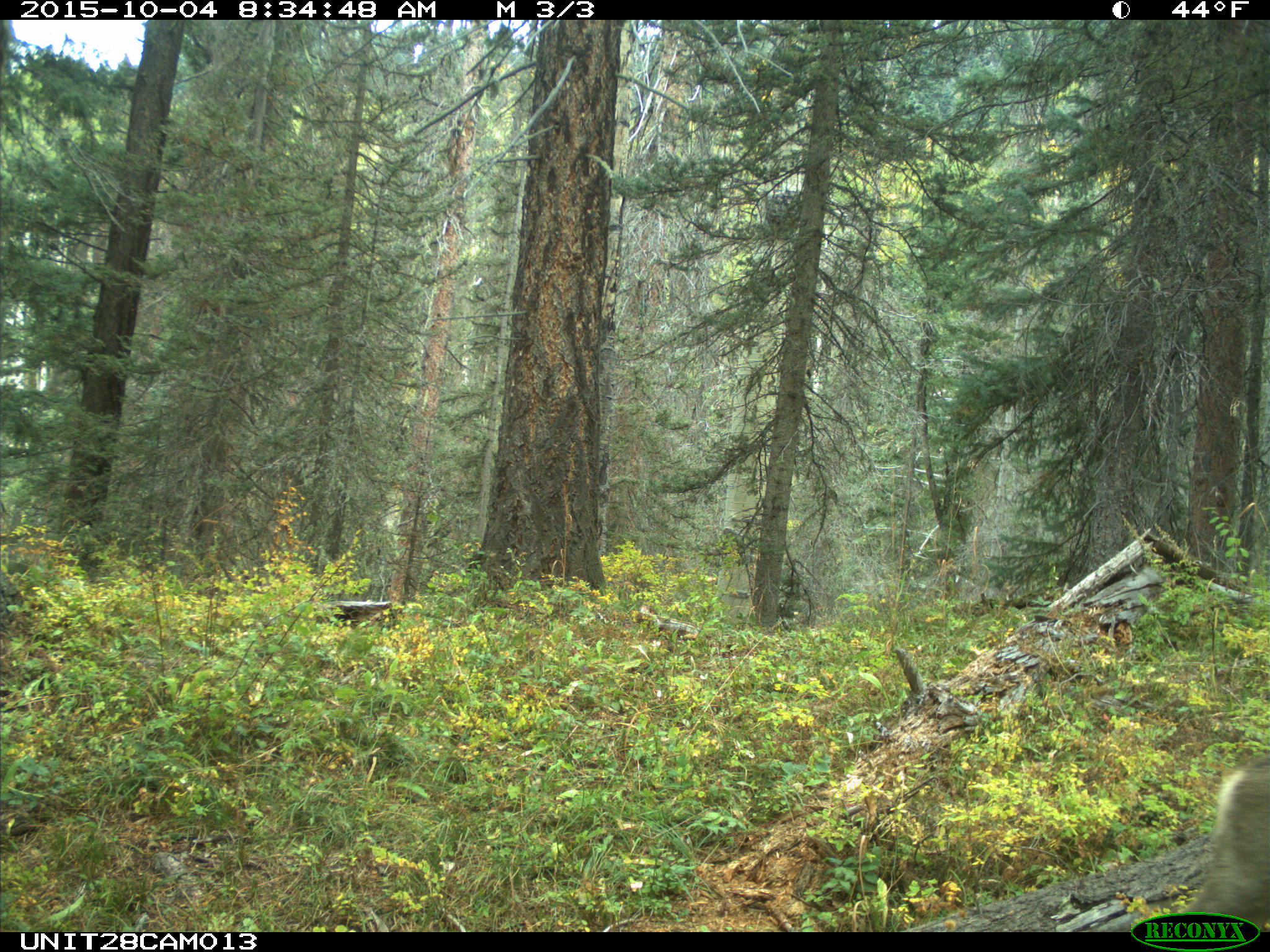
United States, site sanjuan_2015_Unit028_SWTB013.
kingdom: Animalia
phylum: Chordata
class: Mammalia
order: Artiodactyla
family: Cervidae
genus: Odocoileus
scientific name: Odocoileus hemionus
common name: mule deer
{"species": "Odocoileus hemionus (mule deer)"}